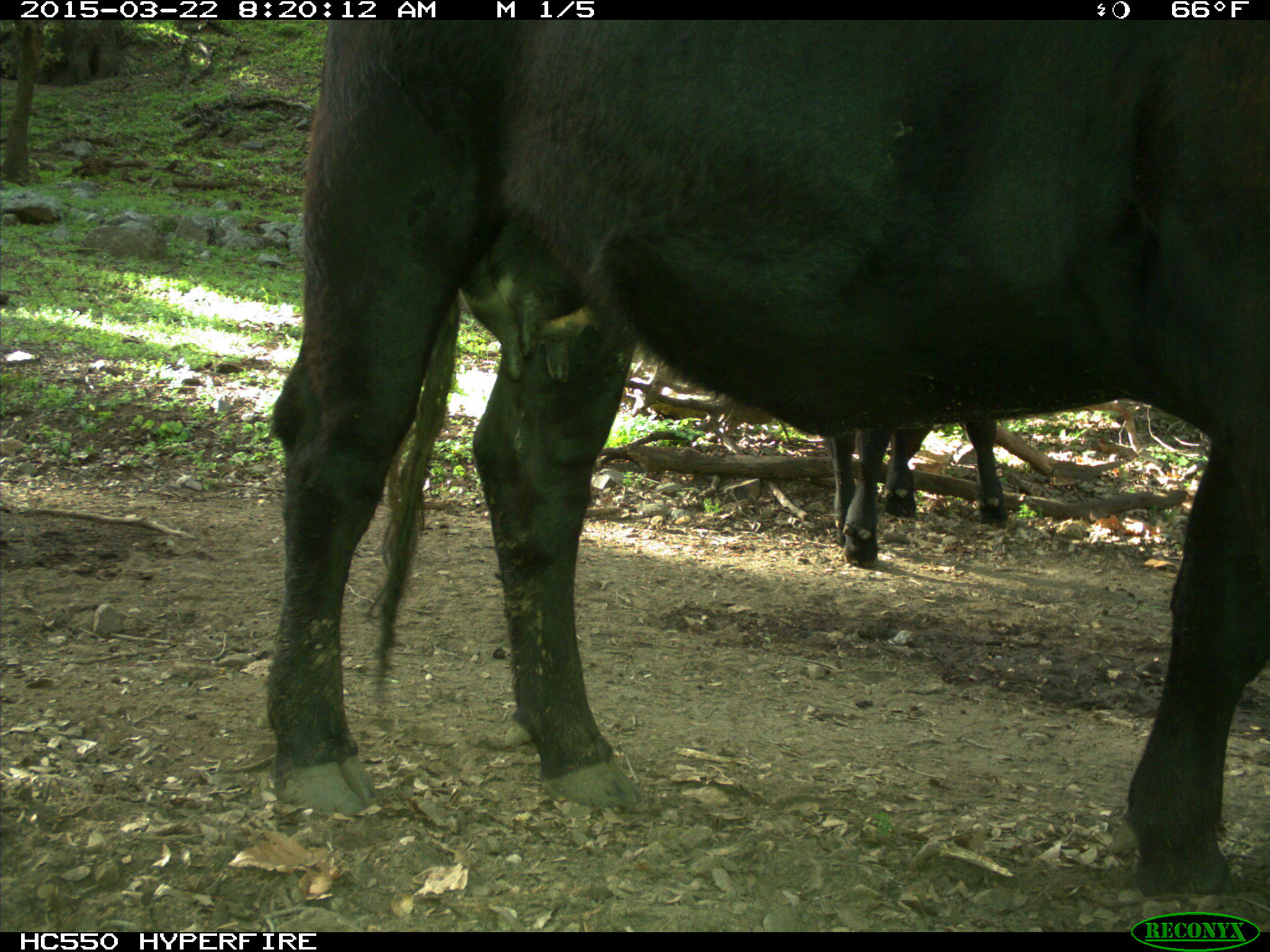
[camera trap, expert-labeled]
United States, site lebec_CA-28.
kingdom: Animalia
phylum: Chordata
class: Mammalia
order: Artiodactyla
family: Bovidae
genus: Bos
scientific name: Bos taurus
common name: domestic cow